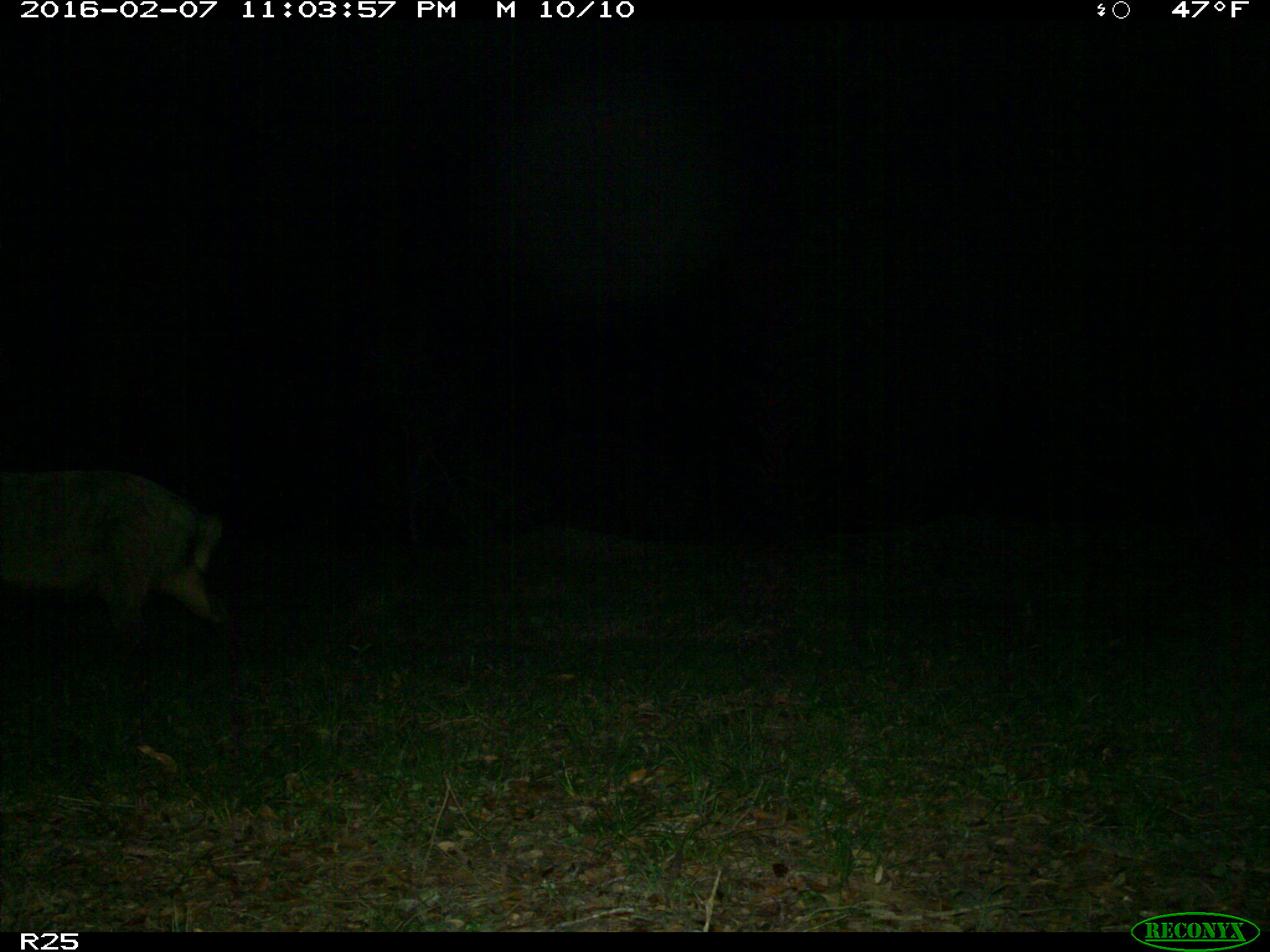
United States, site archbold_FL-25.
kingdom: Animalia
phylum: Chordata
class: Mammalia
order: Artiodactyla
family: Suidae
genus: Sus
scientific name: Sus scrofa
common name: wild boar